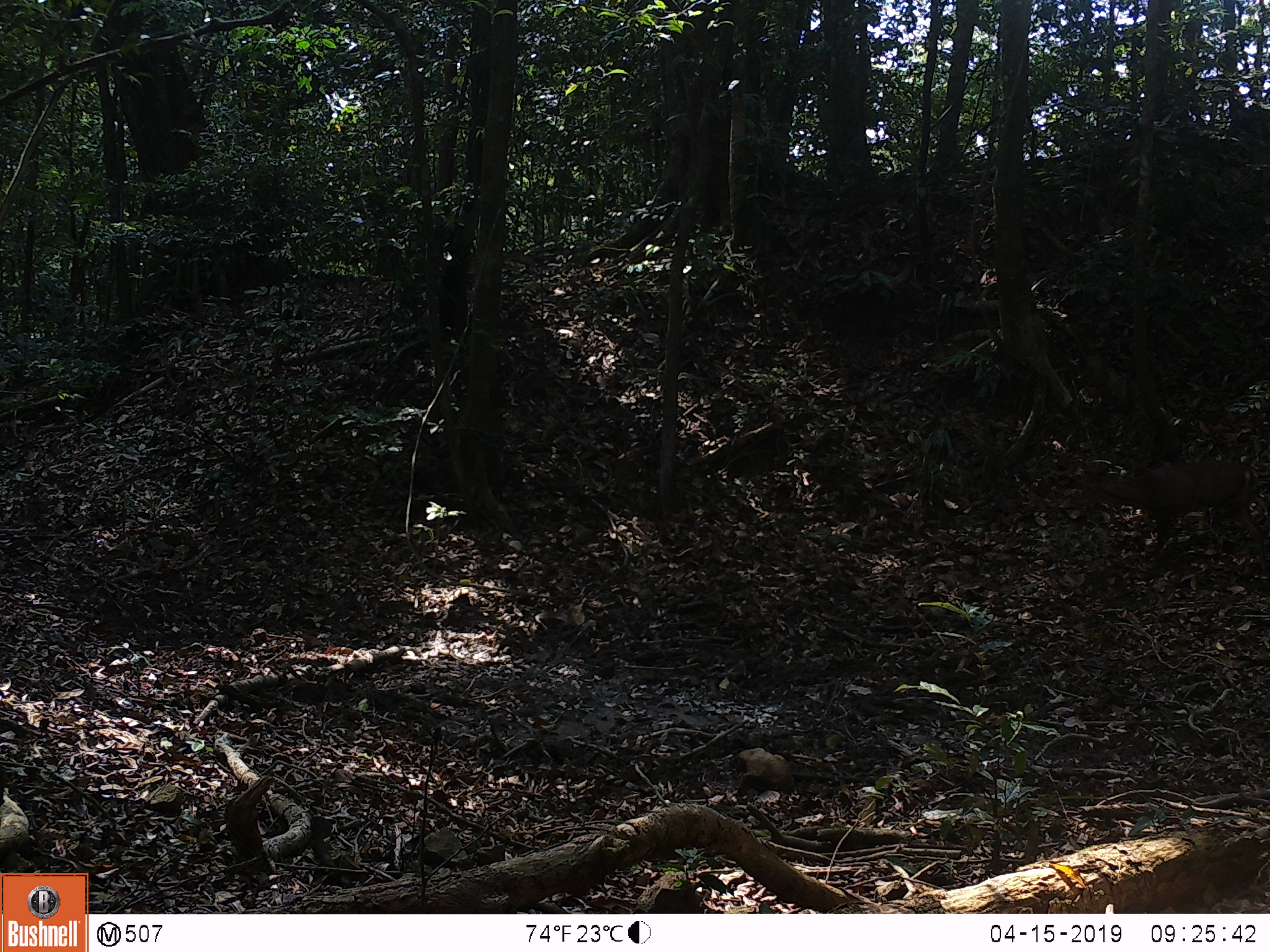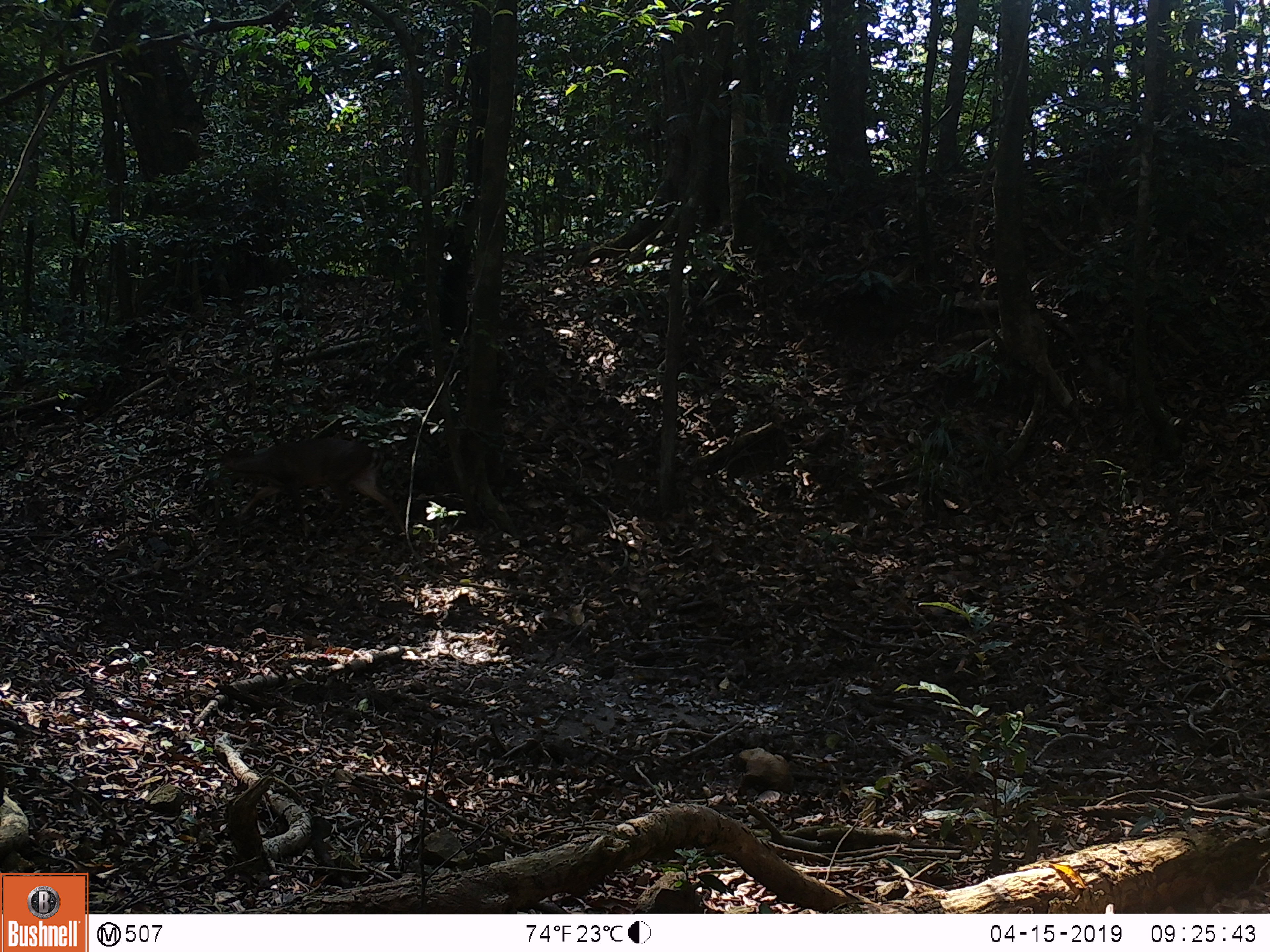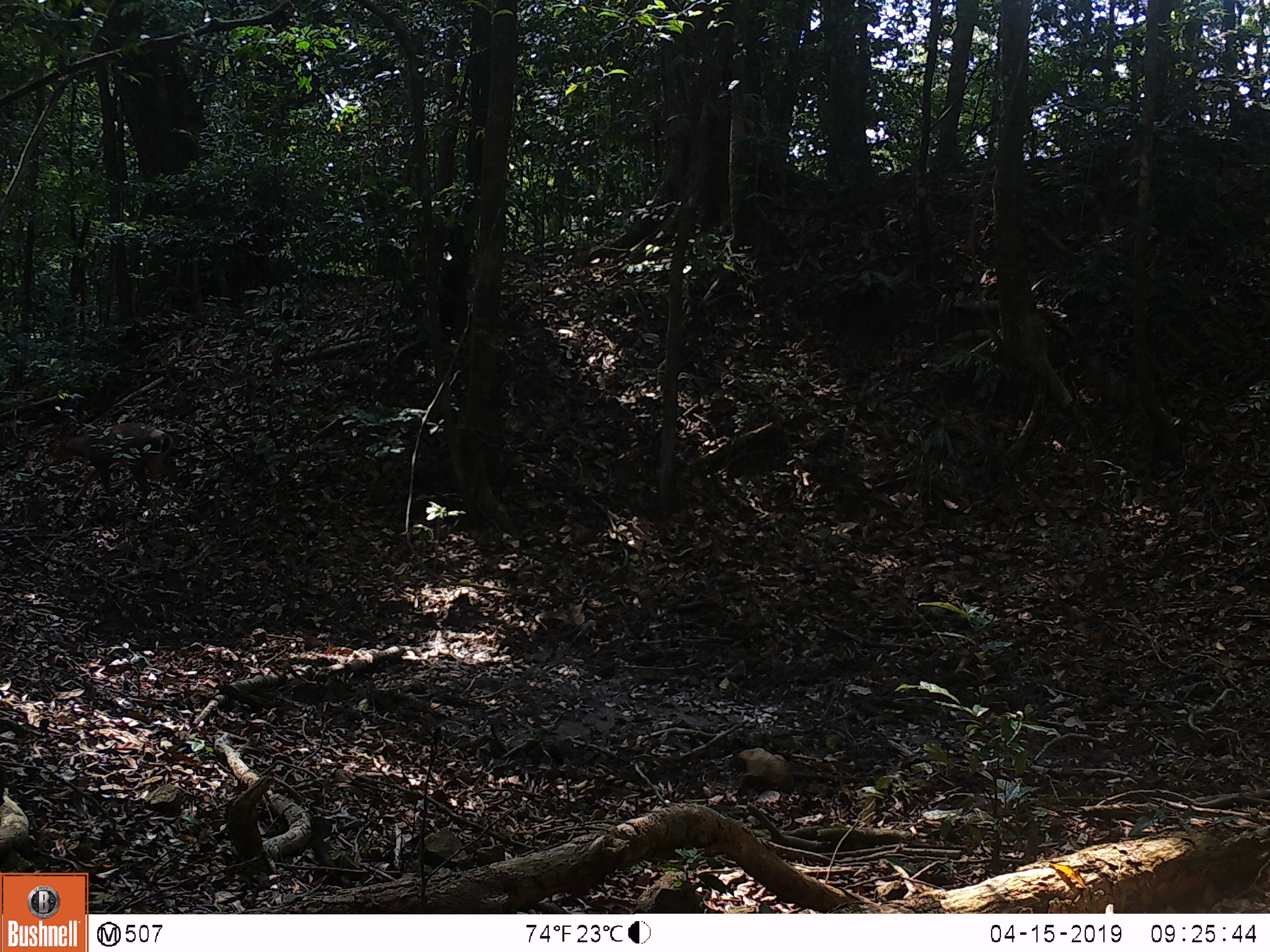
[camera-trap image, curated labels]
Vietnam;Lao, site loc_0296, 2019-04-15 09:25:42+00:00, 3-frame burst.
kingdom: Animalia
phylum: Chordata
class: Mammalia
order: Artiodactyla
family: Cervidae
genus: Muntiacus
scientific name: Muntiacus vuquangensis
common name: large-antlered muntjac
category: large antlered muntjac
Large antlered muntjac (large-antlered muntjac) (Muntiacus vuquangensis). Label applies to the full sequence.